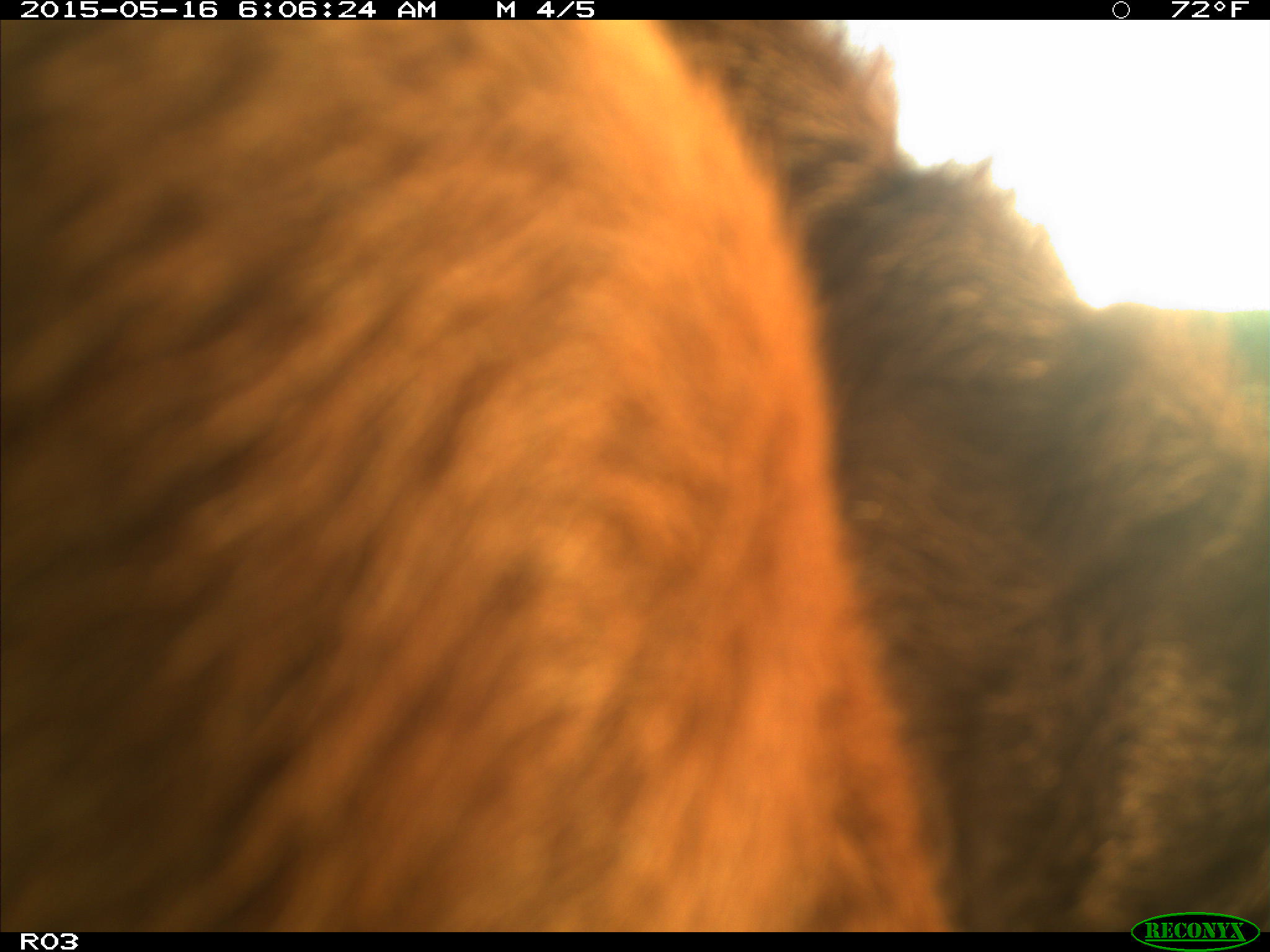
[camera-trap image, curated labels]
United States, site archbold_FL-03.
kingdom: Animalia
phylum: Chordata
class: Mammalia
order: Artiodactyla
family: Bovidae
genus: Bos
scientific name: Bos taurus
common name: domestic cow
Bos taurus (domestic cow).